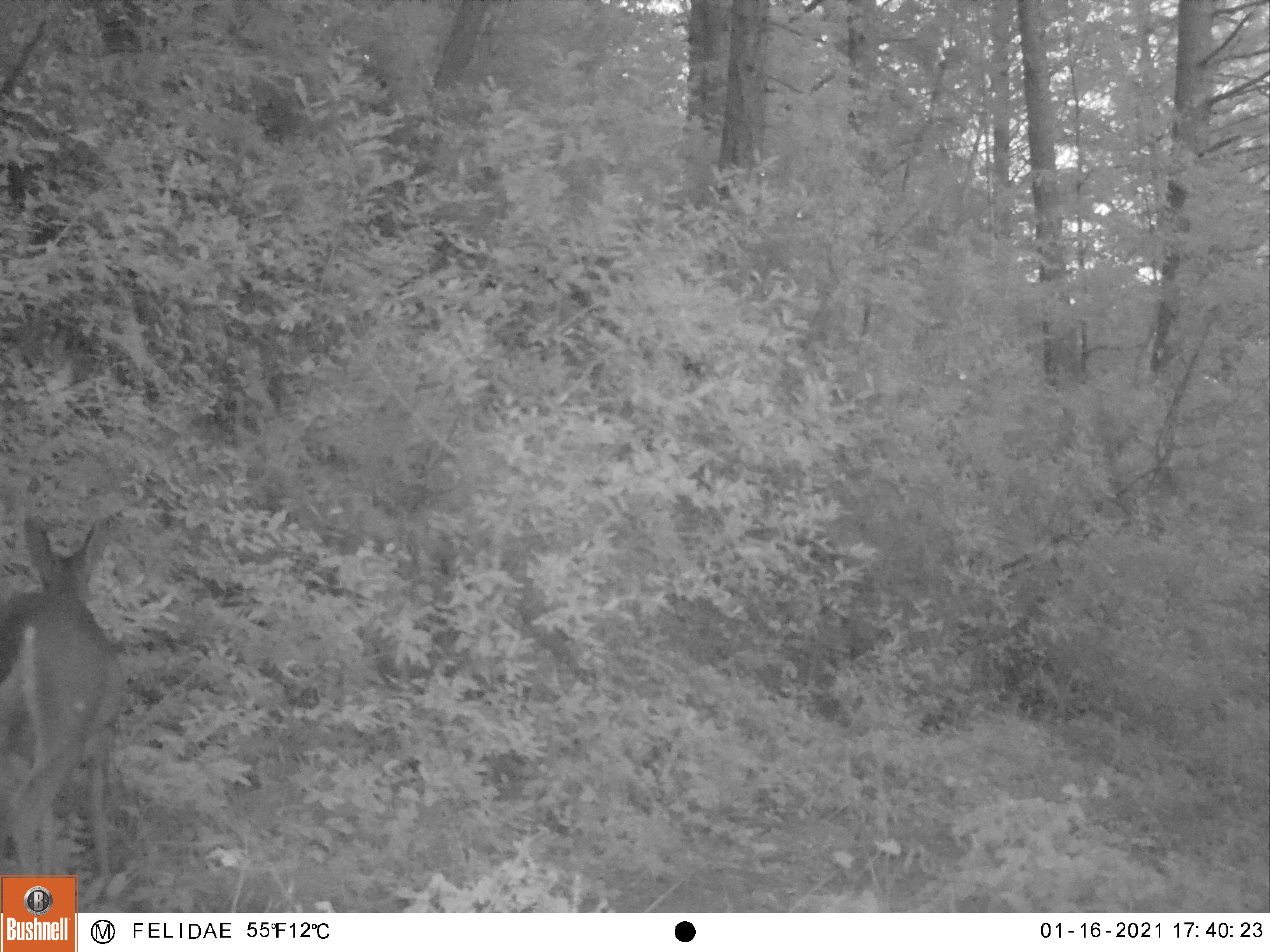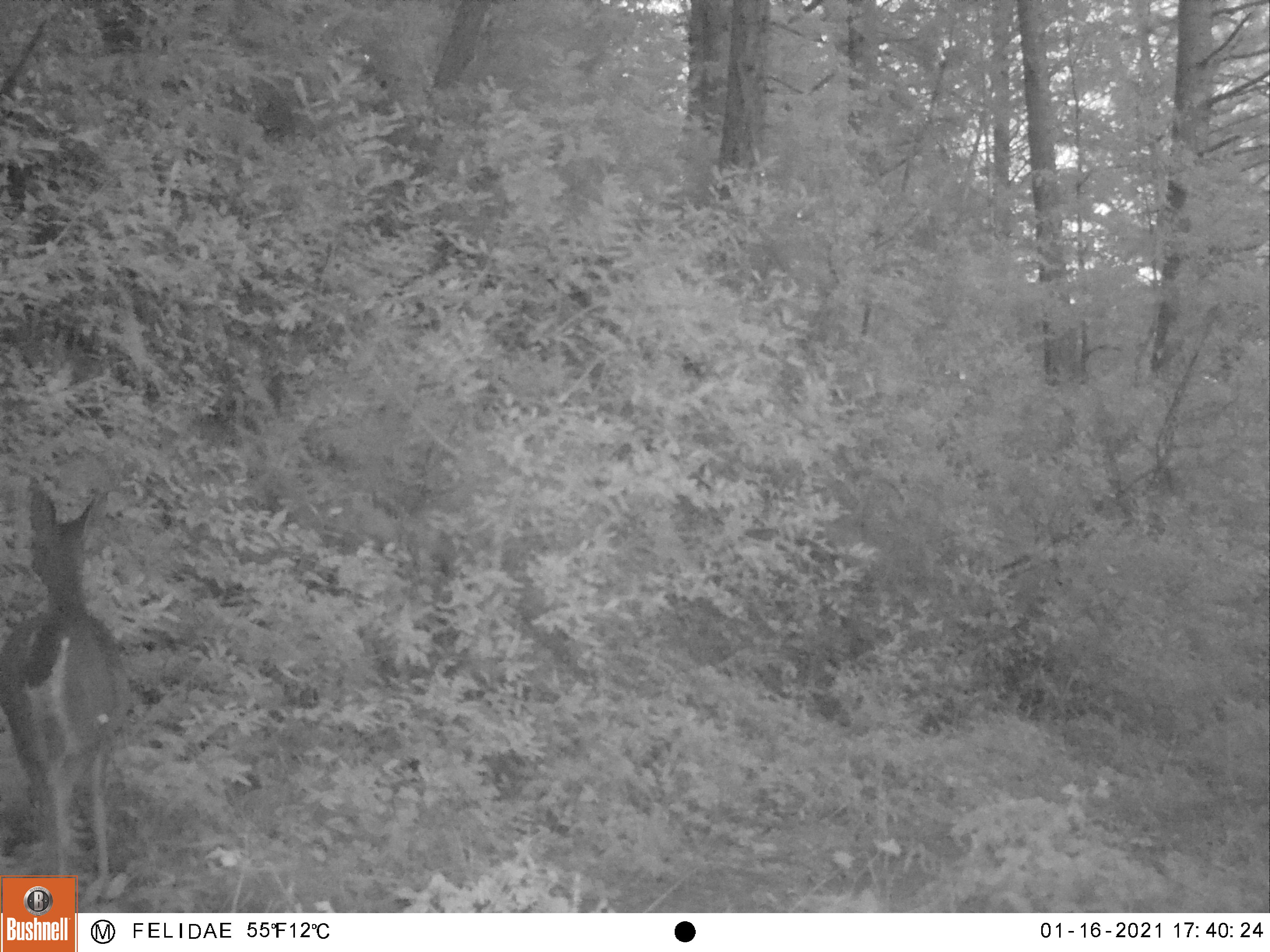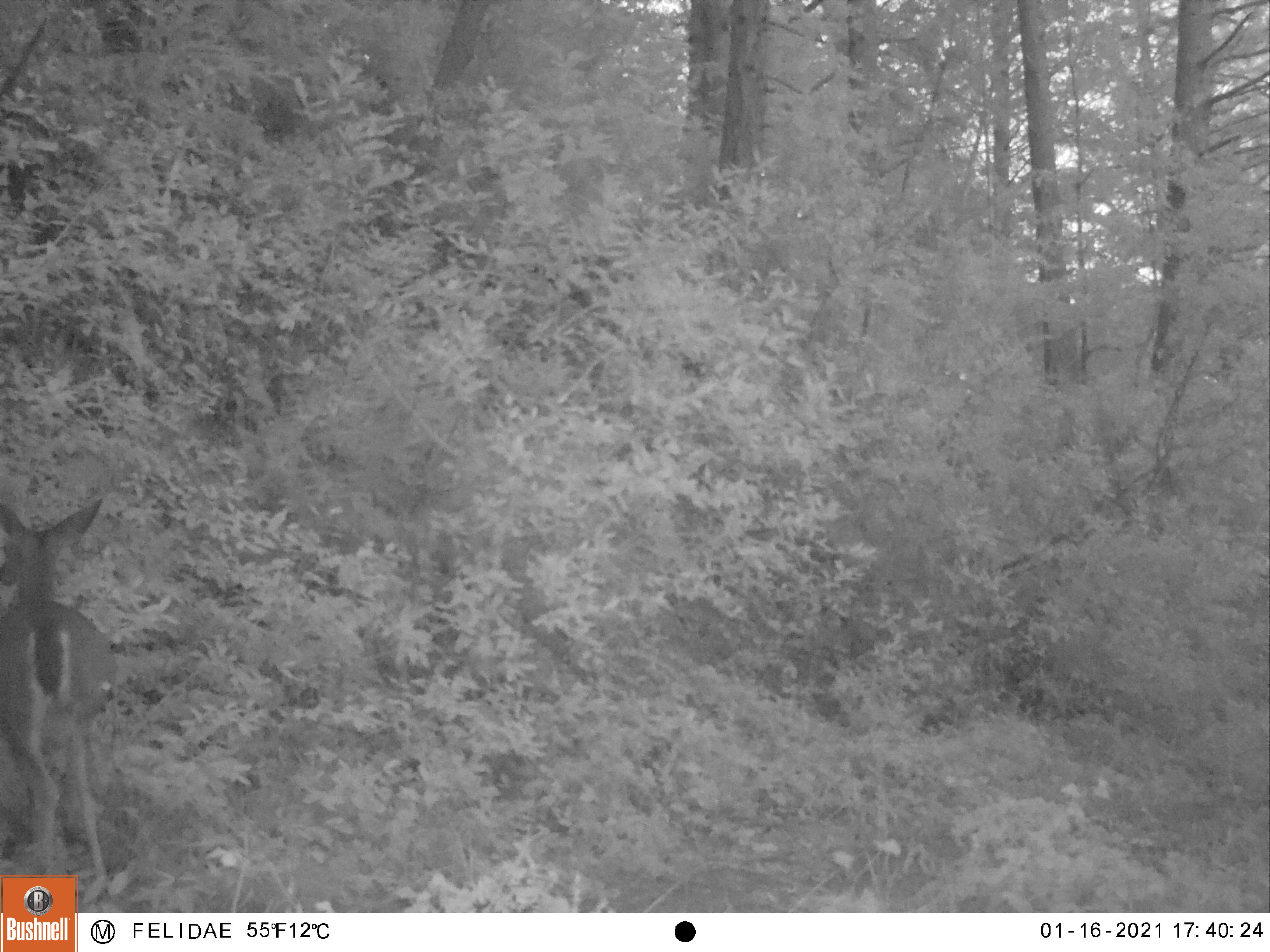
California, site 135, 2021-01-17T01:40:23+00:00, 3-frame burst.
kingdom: Animalia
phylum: Chordata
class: Mammalia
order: Artiodactyla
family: Cervidae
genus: Odocoileus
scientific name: Odocoileus hemionus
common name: mule deer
Mule deer (Odocoileus hemionus).